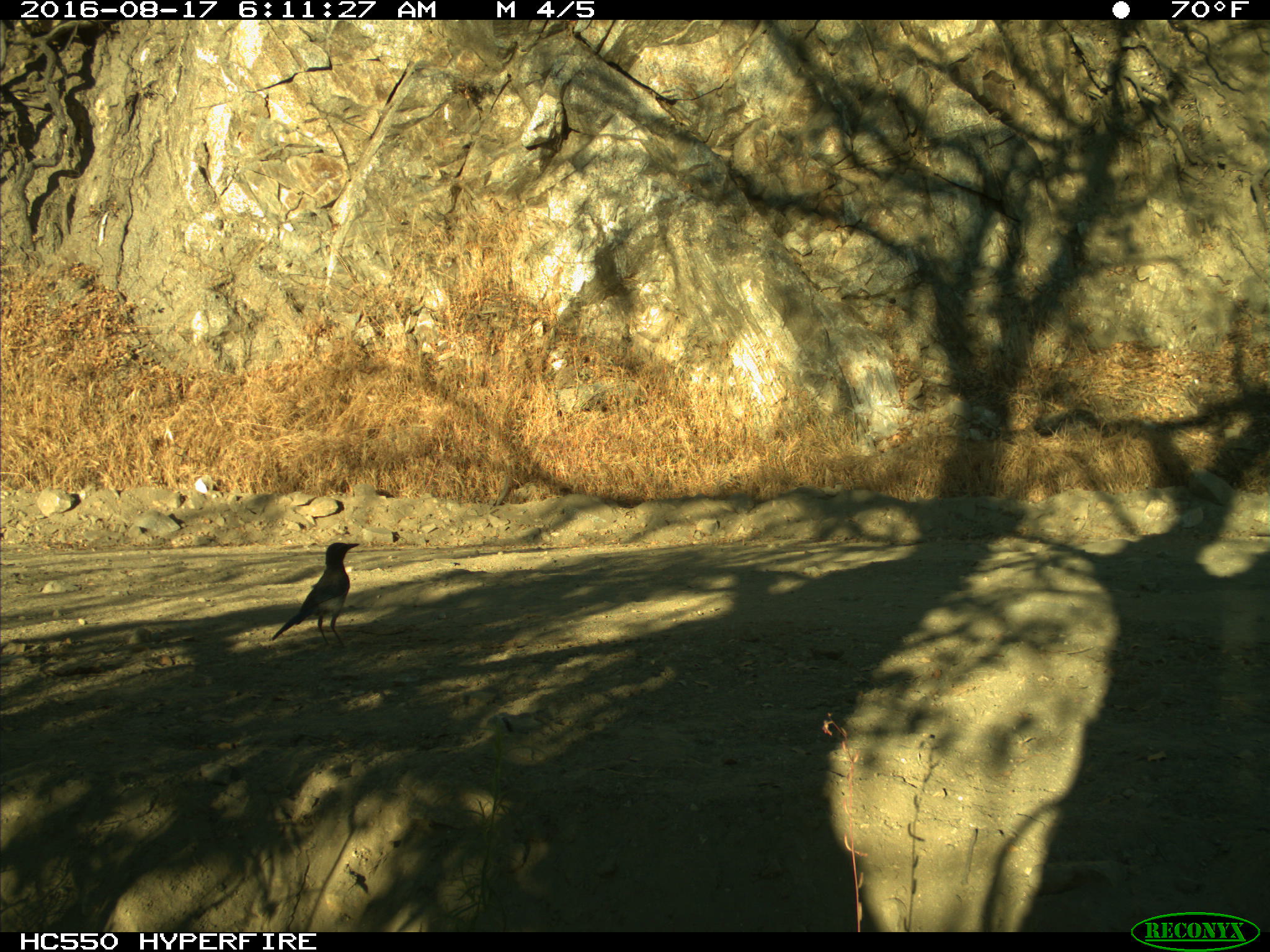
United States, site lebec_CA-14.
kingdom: Animalia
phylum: Chordata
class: Aves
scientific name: Aves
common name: birds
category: unidentified bird